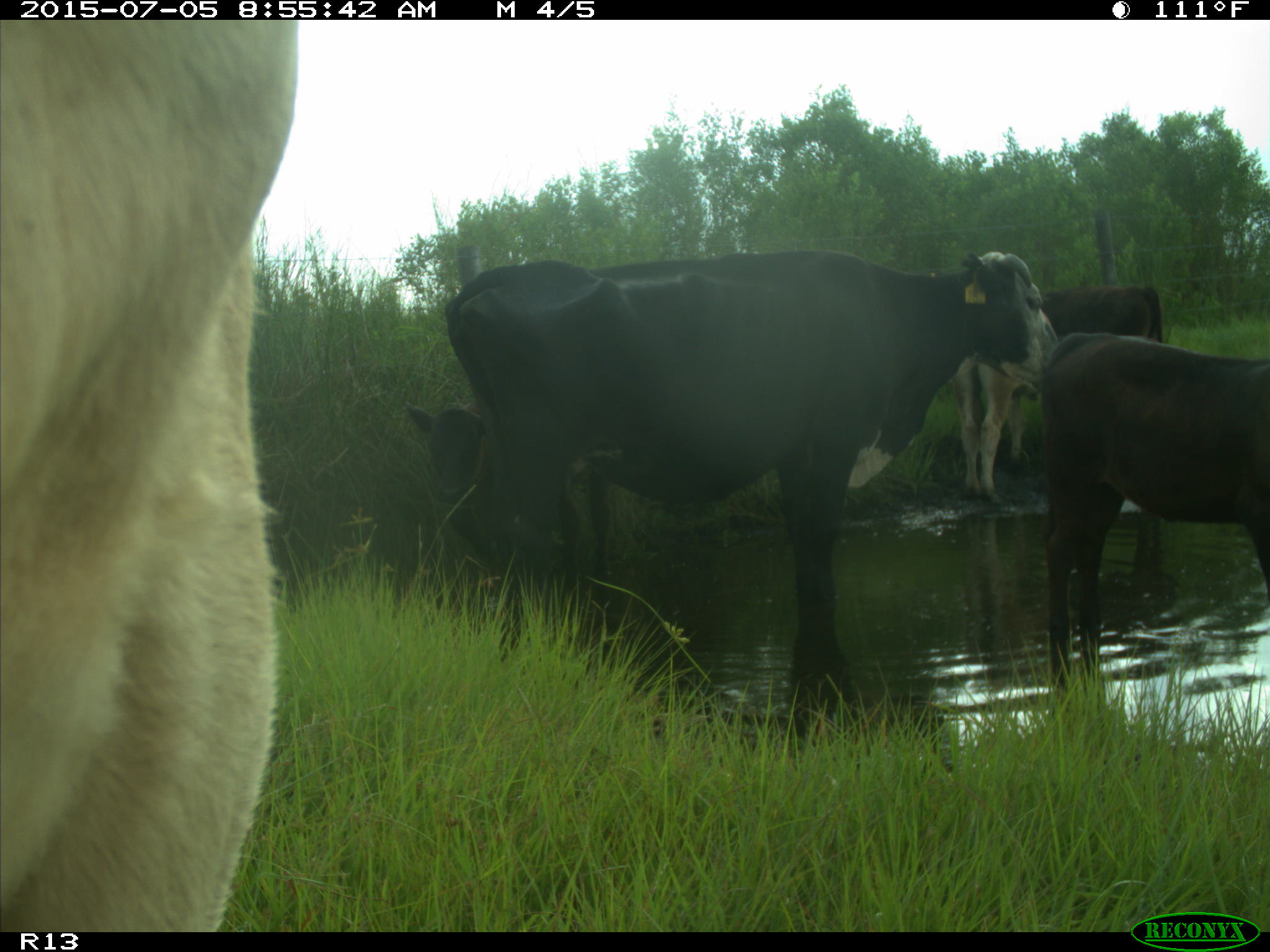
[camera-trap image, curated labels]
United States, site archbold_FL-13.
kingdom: Animalia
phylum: Chordata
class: Mammalia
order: Artiodactyla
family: Bovidae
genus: Bos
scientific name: Bos taurus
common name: domestic cow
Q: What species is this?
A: Bos taurus (domestic cow).